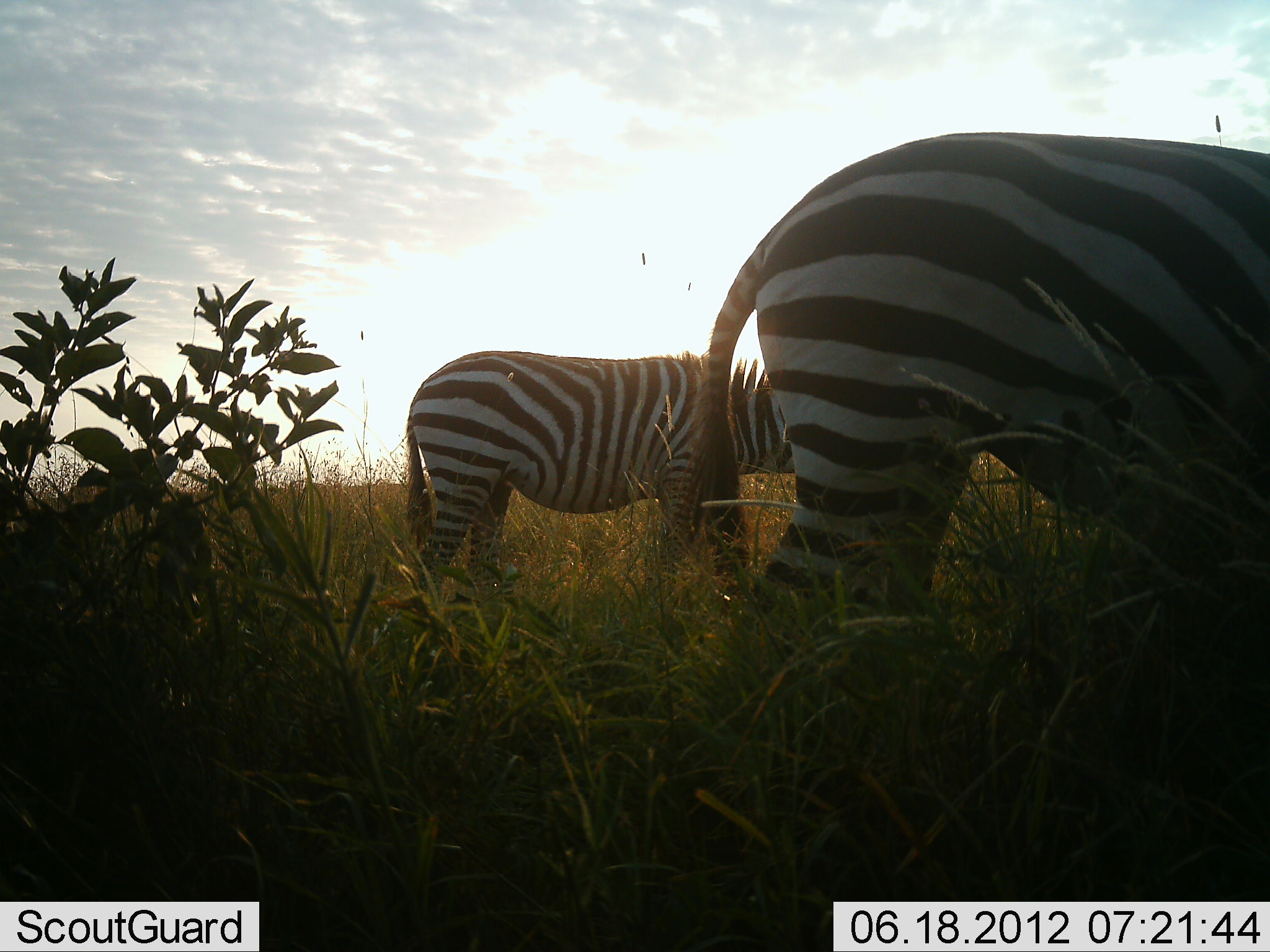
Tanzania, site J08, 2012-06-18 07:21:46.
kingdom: Animalia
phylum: Chordata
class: Mammalia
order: Perissodactyla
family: Equidae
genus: Equus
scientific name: Equus quagga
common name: plains zebra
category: zebra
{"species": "zebra (plains zebra) (Equus quagga)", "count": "2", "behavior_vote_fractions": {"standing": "100%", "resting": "0%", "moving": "0%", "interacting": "0%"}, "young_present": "0%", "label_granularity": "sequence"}